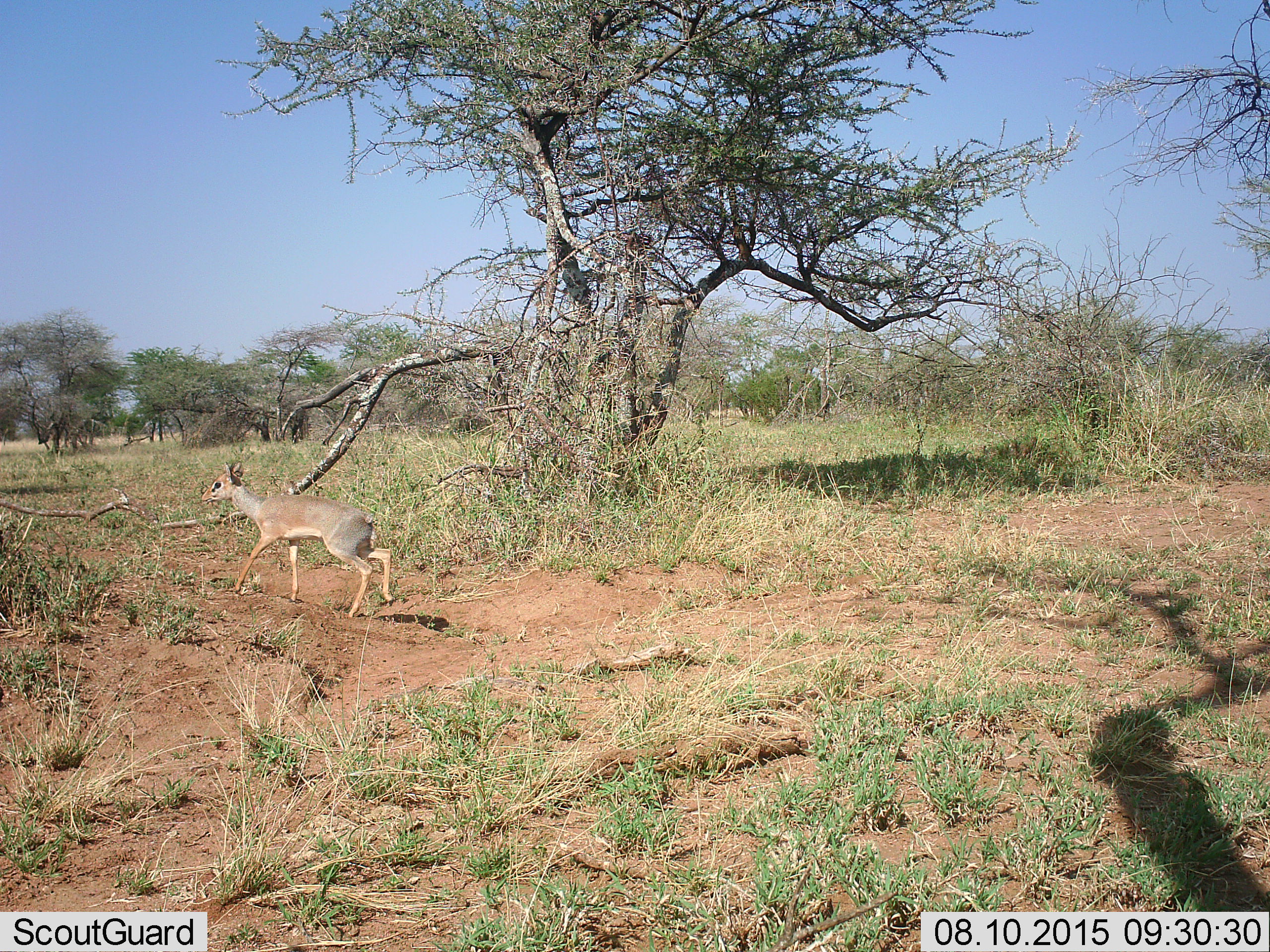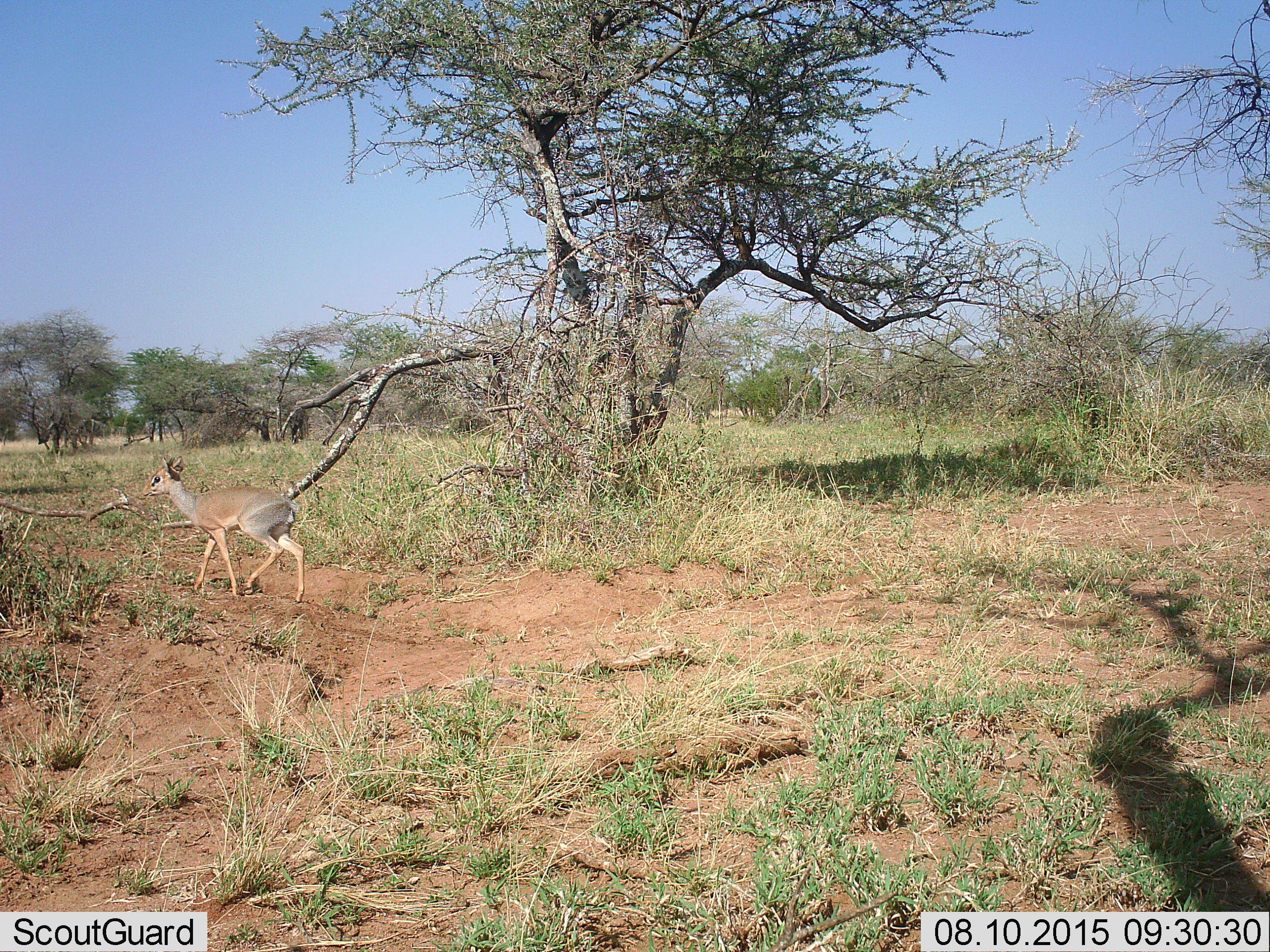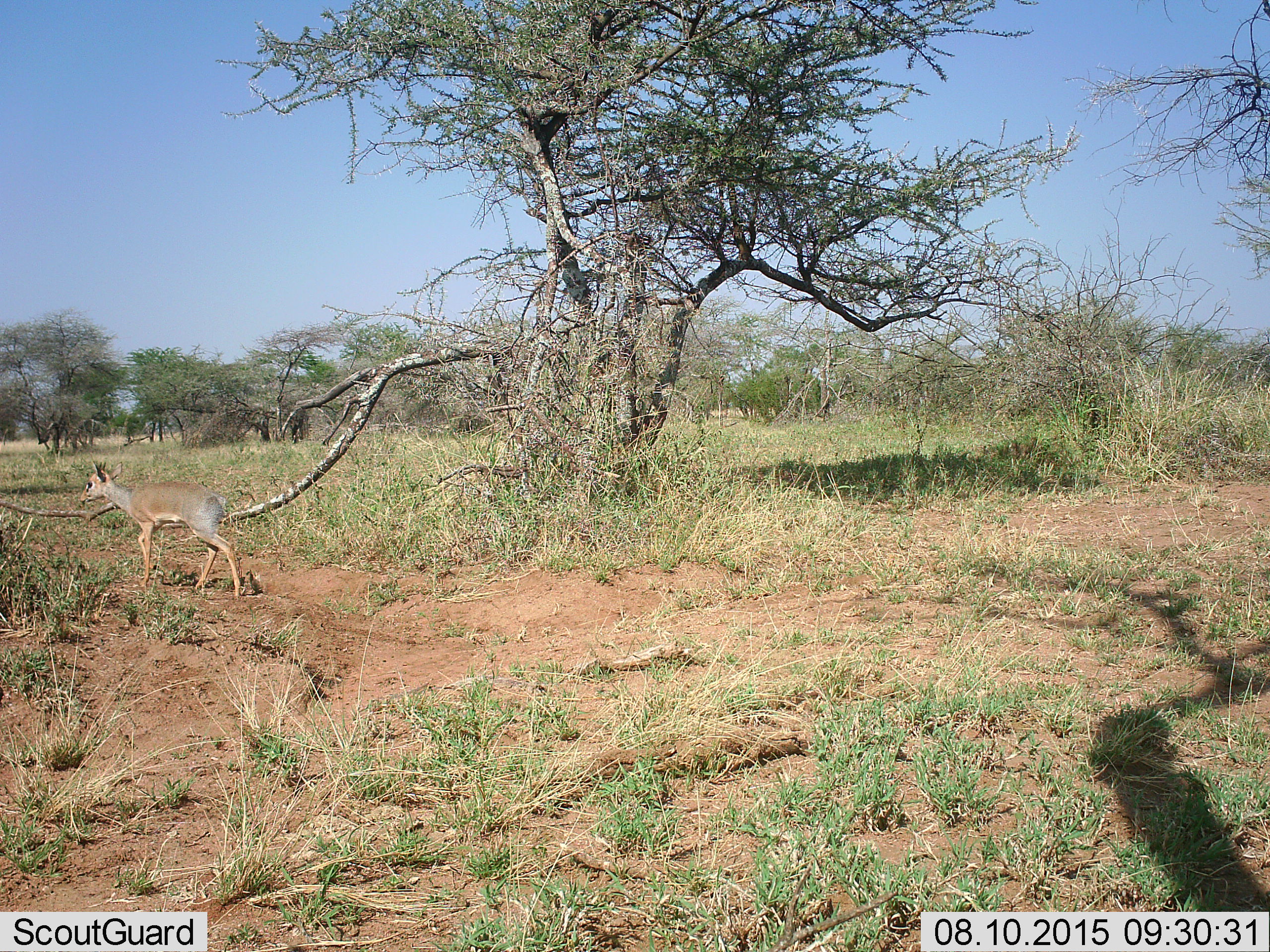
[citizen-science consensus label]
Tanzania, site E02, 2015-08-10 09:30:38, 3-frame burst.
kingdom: Animalia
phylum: Chordata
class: Mammalia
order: Artiodactyla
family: Bovidae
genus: Madoqua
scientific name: Madoqua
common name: dikdik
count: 1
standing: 7%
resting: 0%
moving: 93%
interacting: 0%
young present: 0%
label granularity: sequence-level